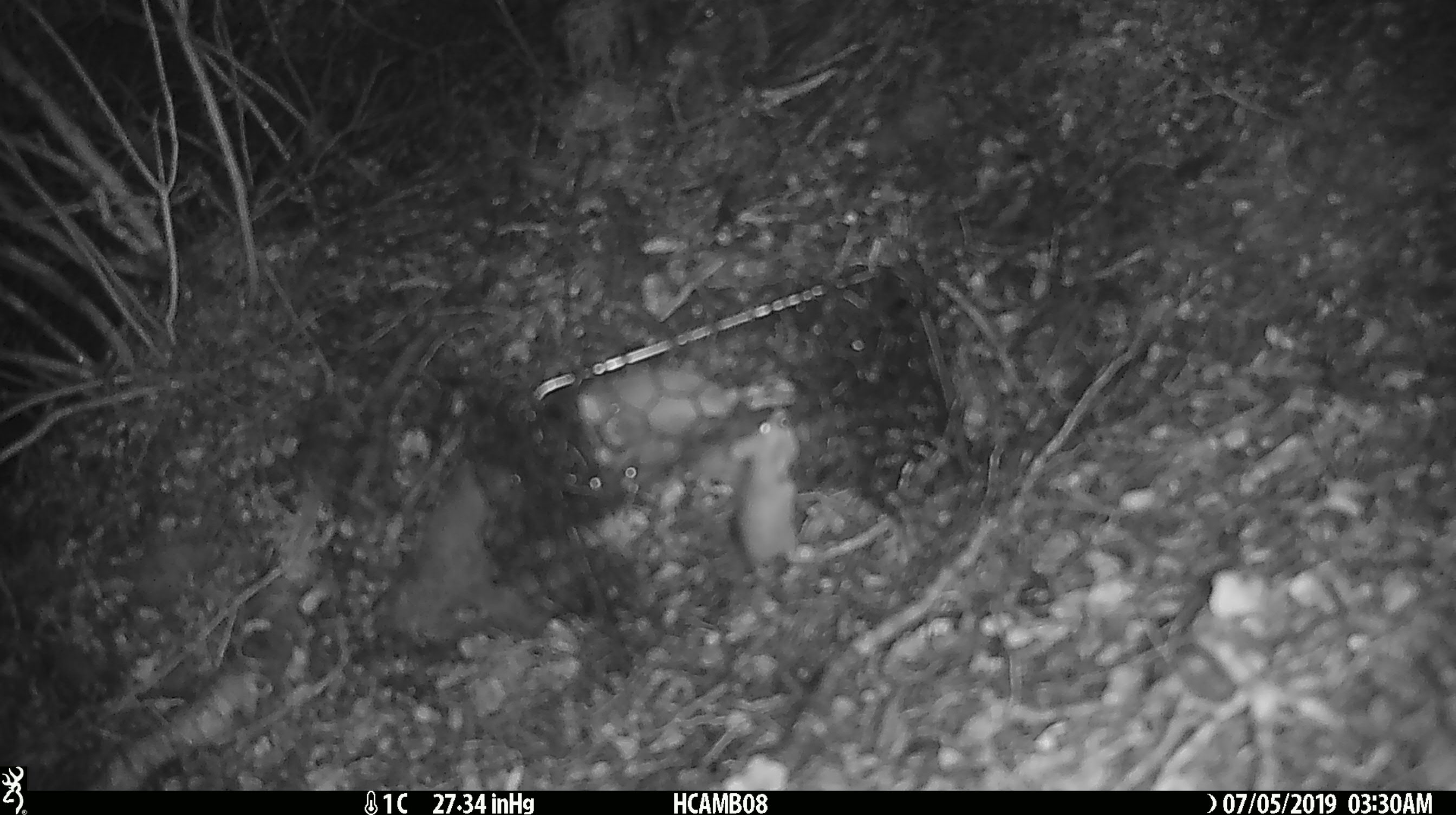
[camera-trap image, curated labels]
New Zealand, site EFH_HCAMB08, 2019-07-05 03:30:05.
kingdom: Animalia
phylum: Chordata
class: Mammalia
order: Rodentia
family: Muridae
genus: Mus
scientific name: Mus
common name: mouse